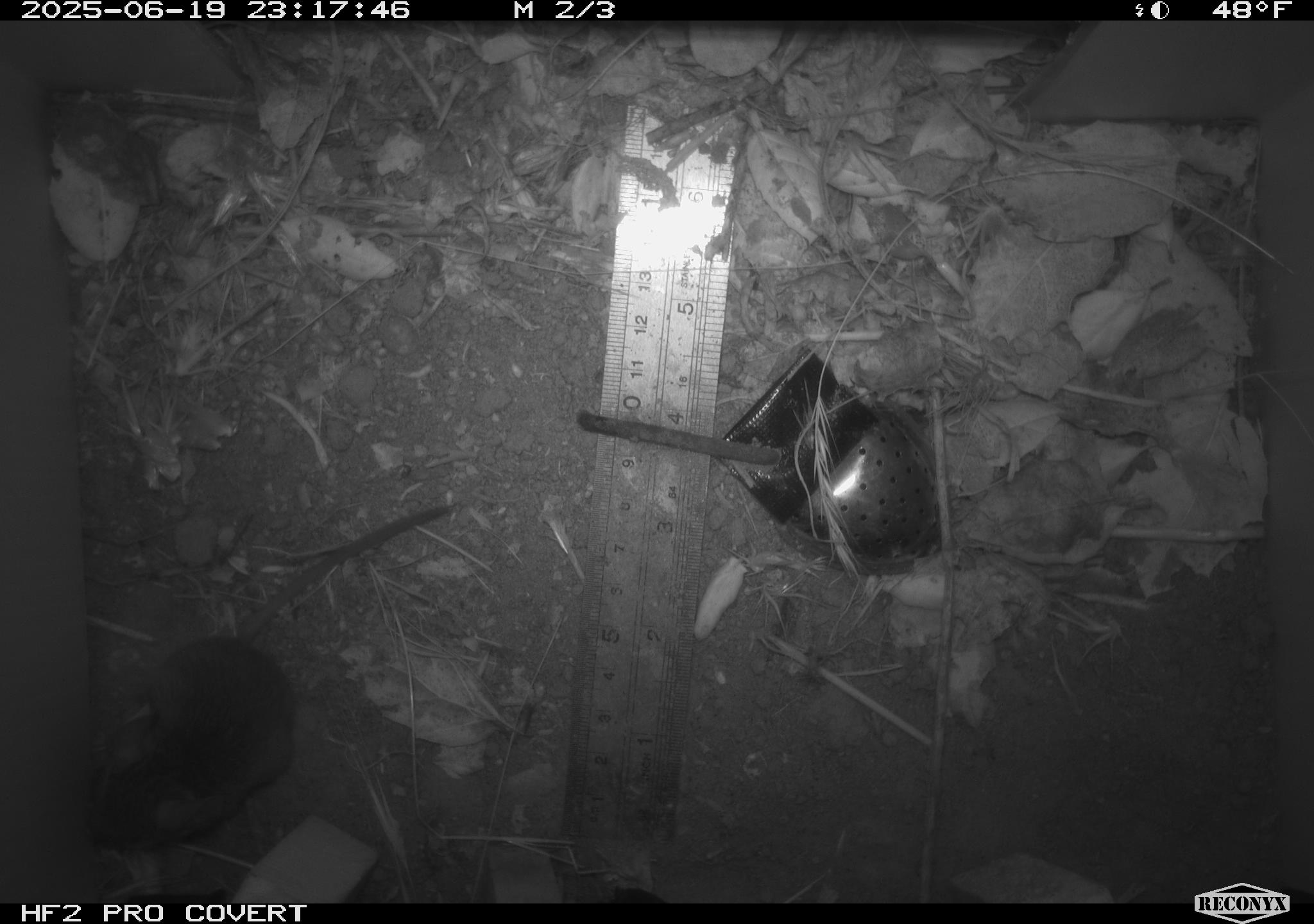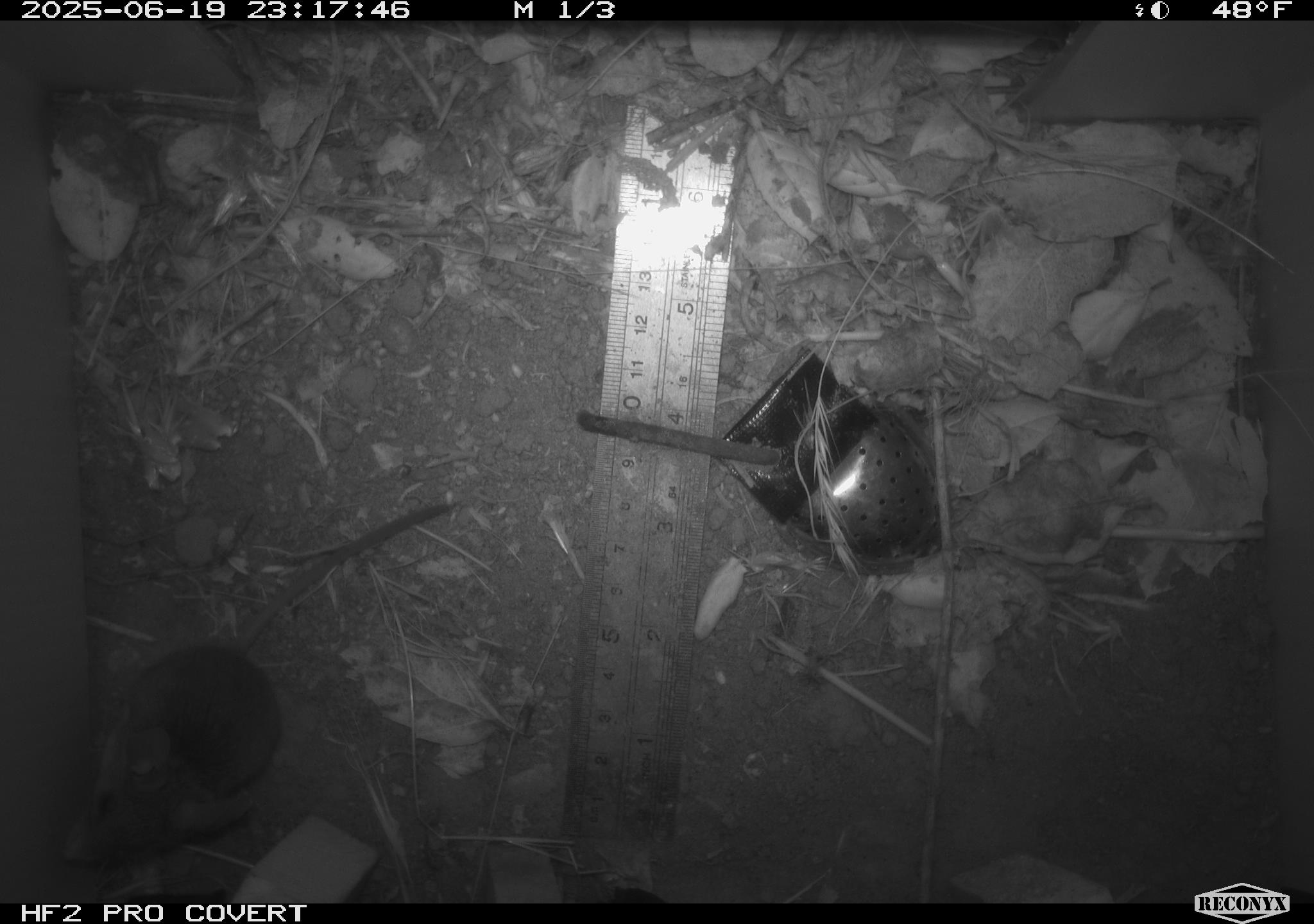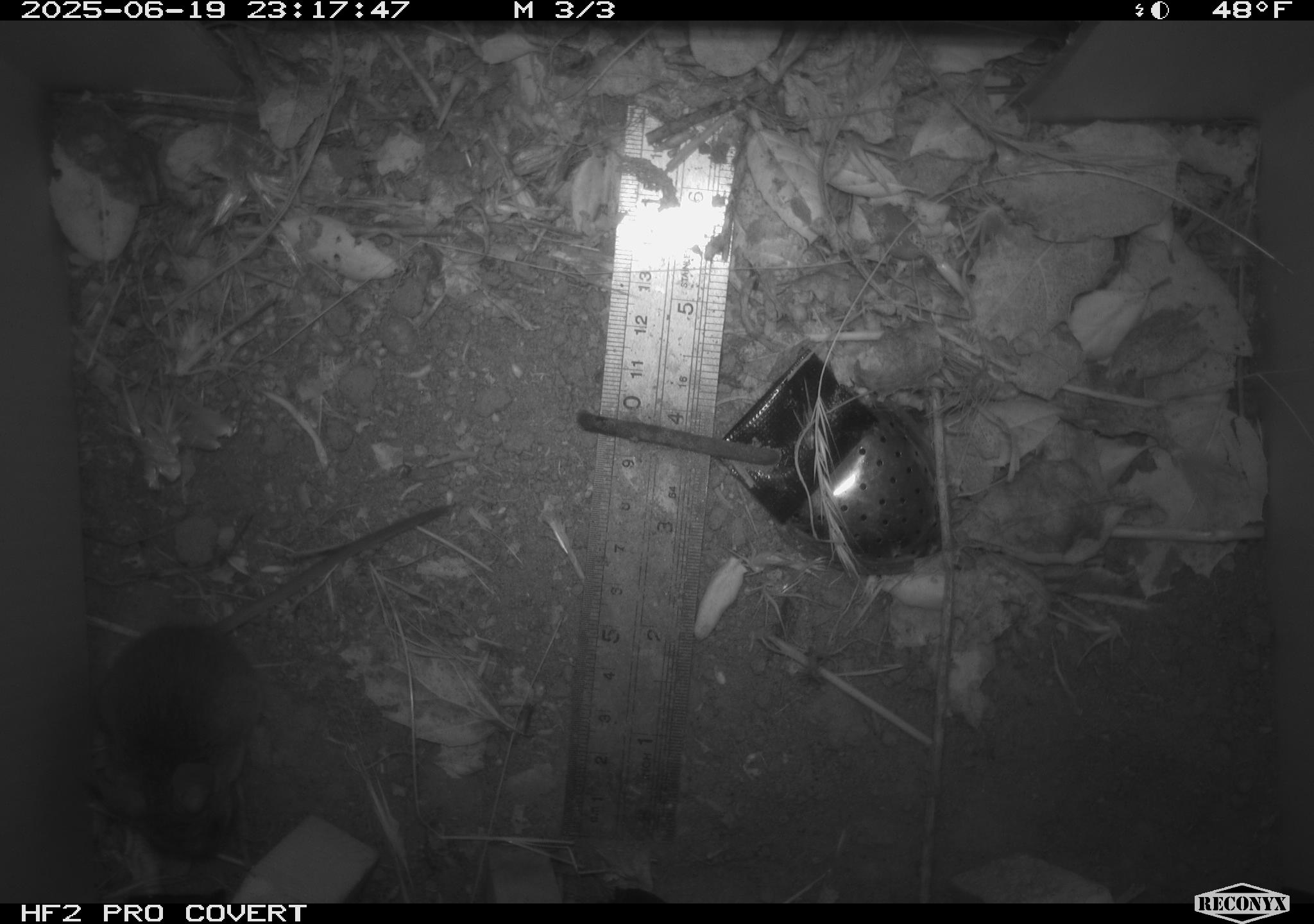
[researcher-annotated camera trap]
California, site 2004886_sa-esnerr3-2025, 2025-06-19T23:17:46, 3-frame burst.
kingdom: Animalia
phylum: Chordata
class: Mammalia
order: Rodentia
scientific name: Rodentia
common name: rodent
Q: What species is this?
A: Rodent (Rodentia).